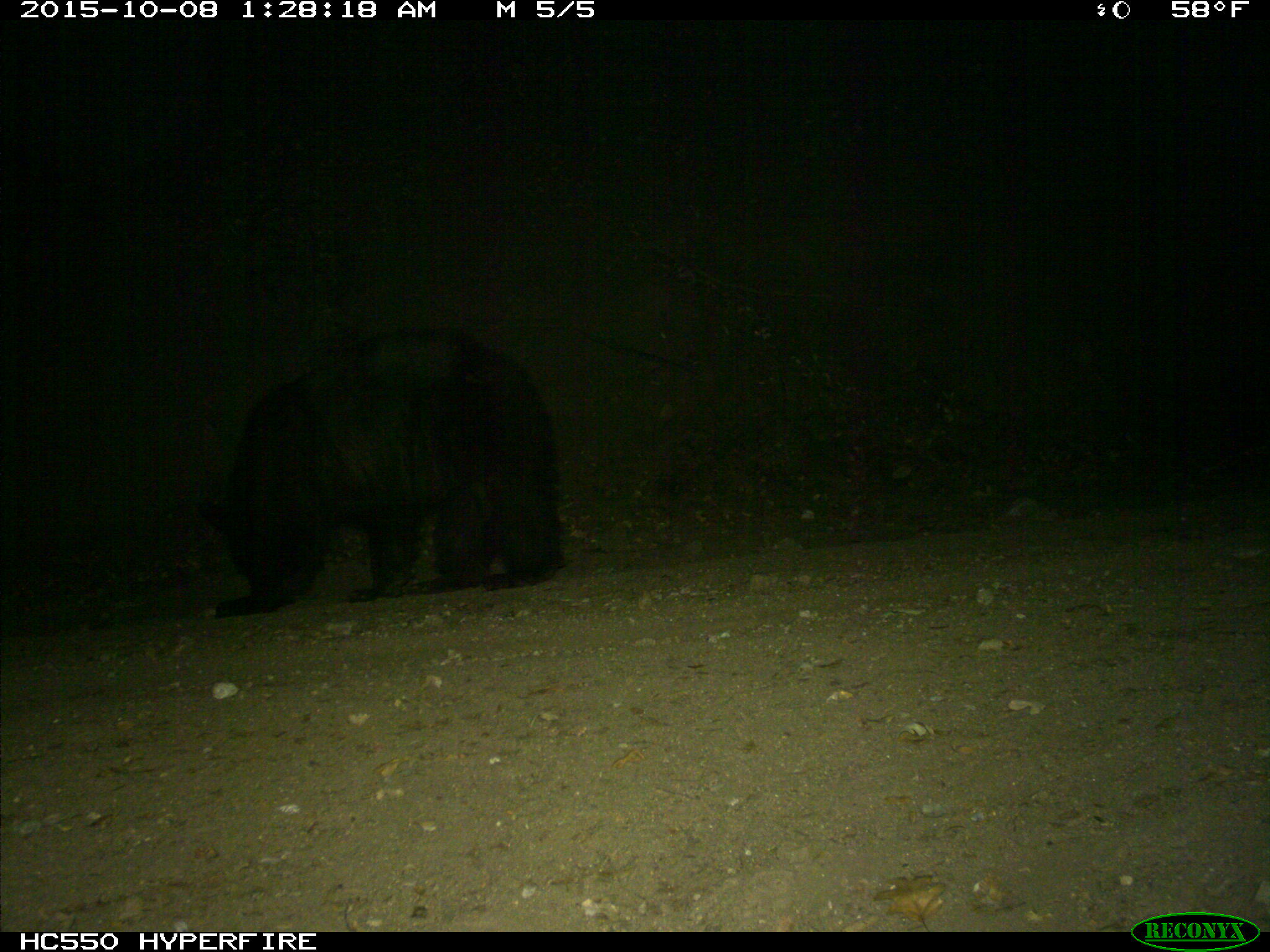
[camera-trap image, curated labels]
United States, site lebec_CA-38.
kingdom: Animalia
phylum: Chordata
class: Mammalia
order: Carnivora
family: Ursidae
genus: Ursus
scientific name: Ursus americanus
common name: american black bear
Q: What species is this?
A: Ursus americanus (american black bear).